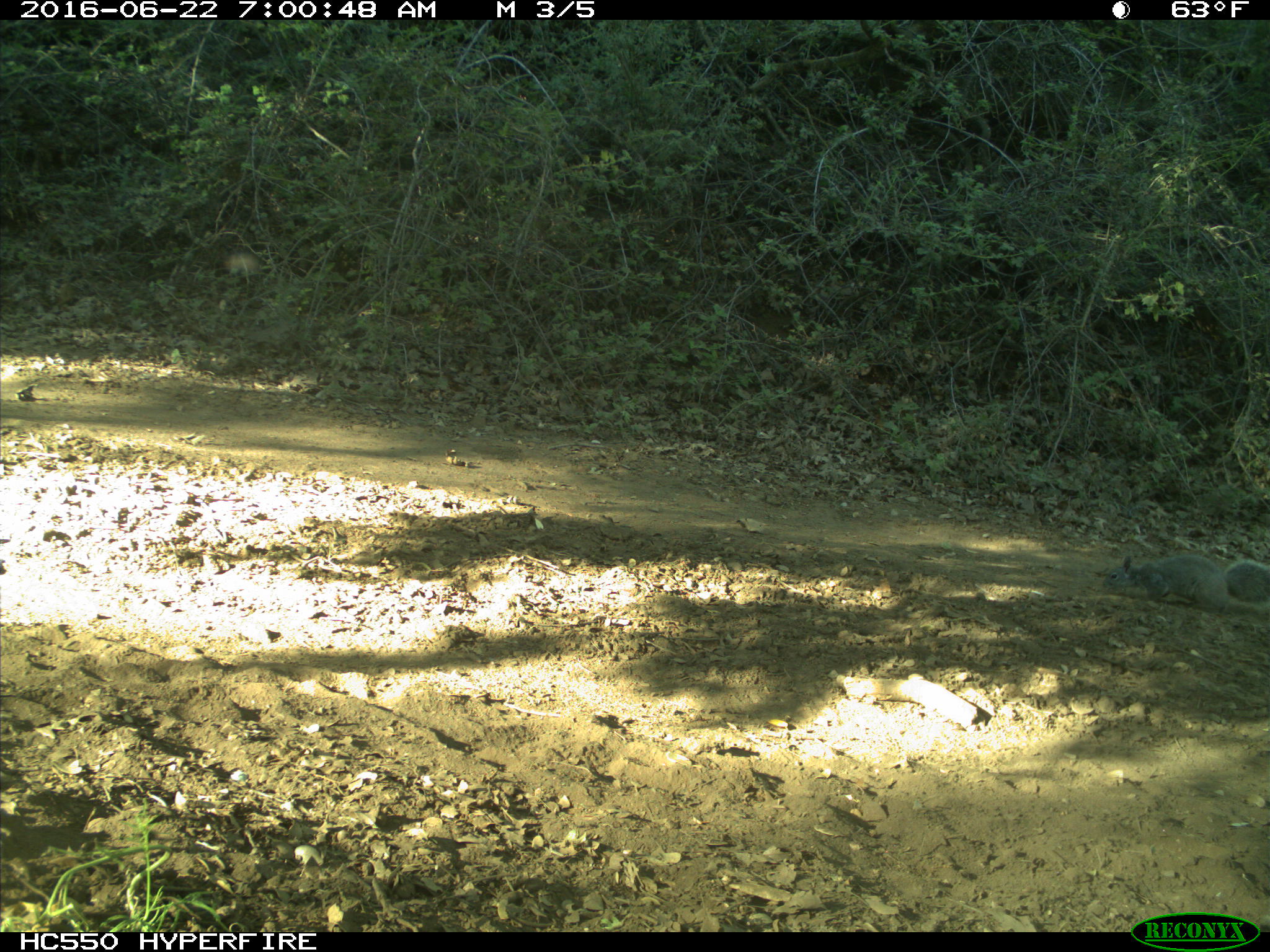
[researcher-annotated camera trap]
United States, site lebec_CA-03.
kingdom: Animalia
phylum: Chordata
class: Mammalia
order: Rodentia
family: Sciuridae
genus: Sciurus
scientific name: Sciurus carolinensis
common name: eastern gray squirrel